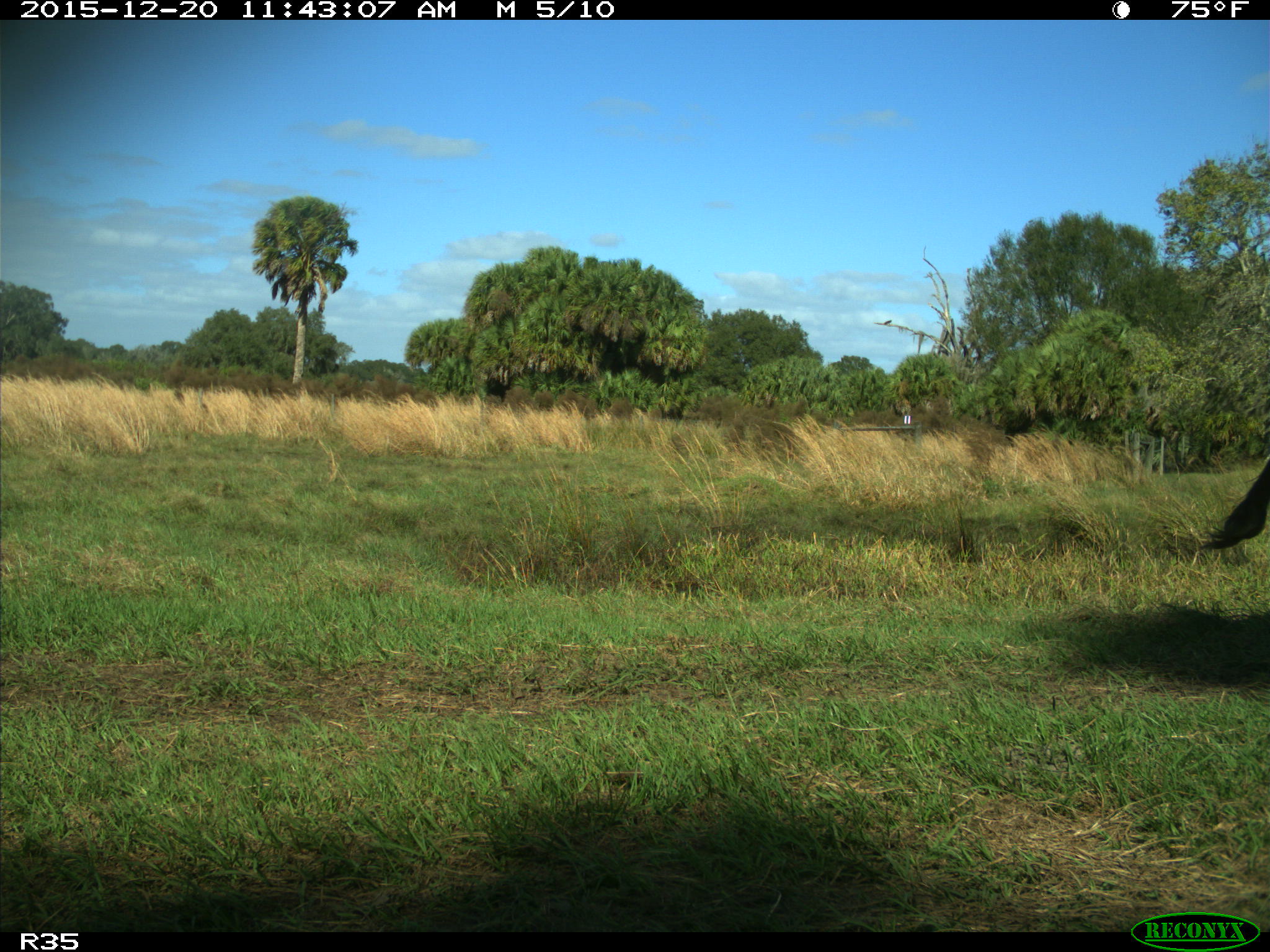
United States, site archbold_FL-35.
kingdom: Animalia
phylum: Chordata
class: Mammalia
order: Artiodactyla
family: Bovidae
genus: Bos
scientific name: Bos taurus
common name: domestic cow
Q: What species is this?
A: Bos taurus (domestic cow).